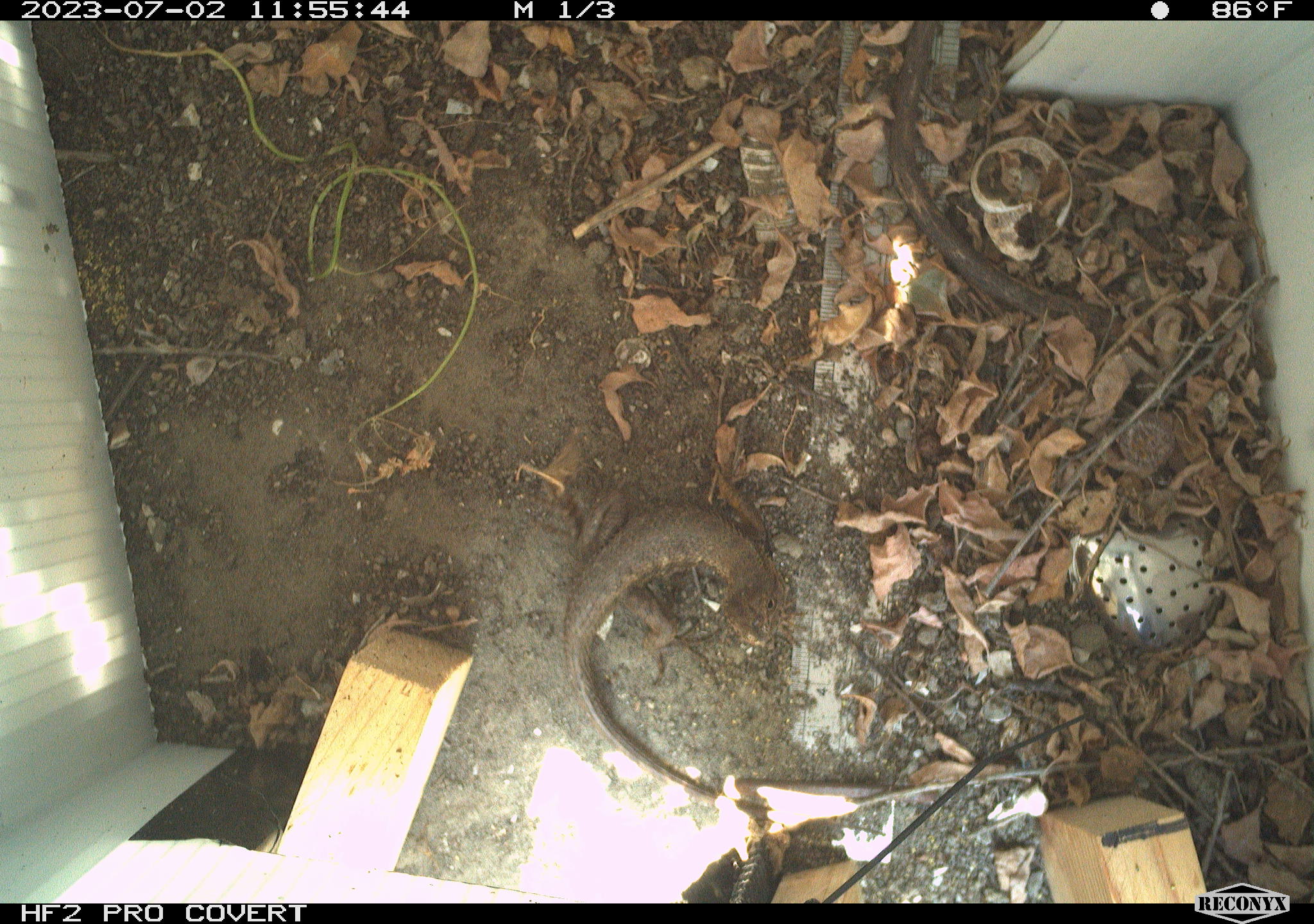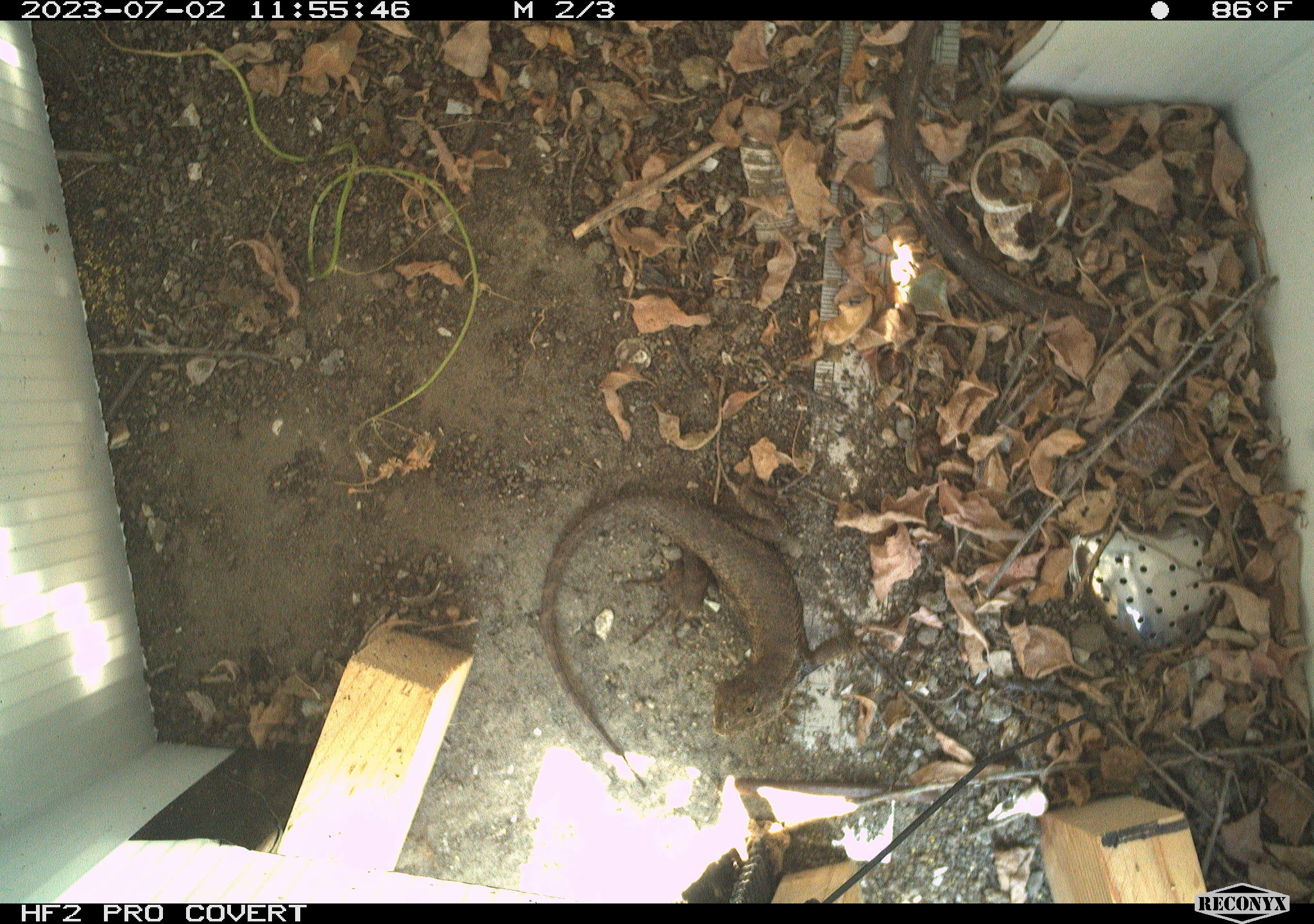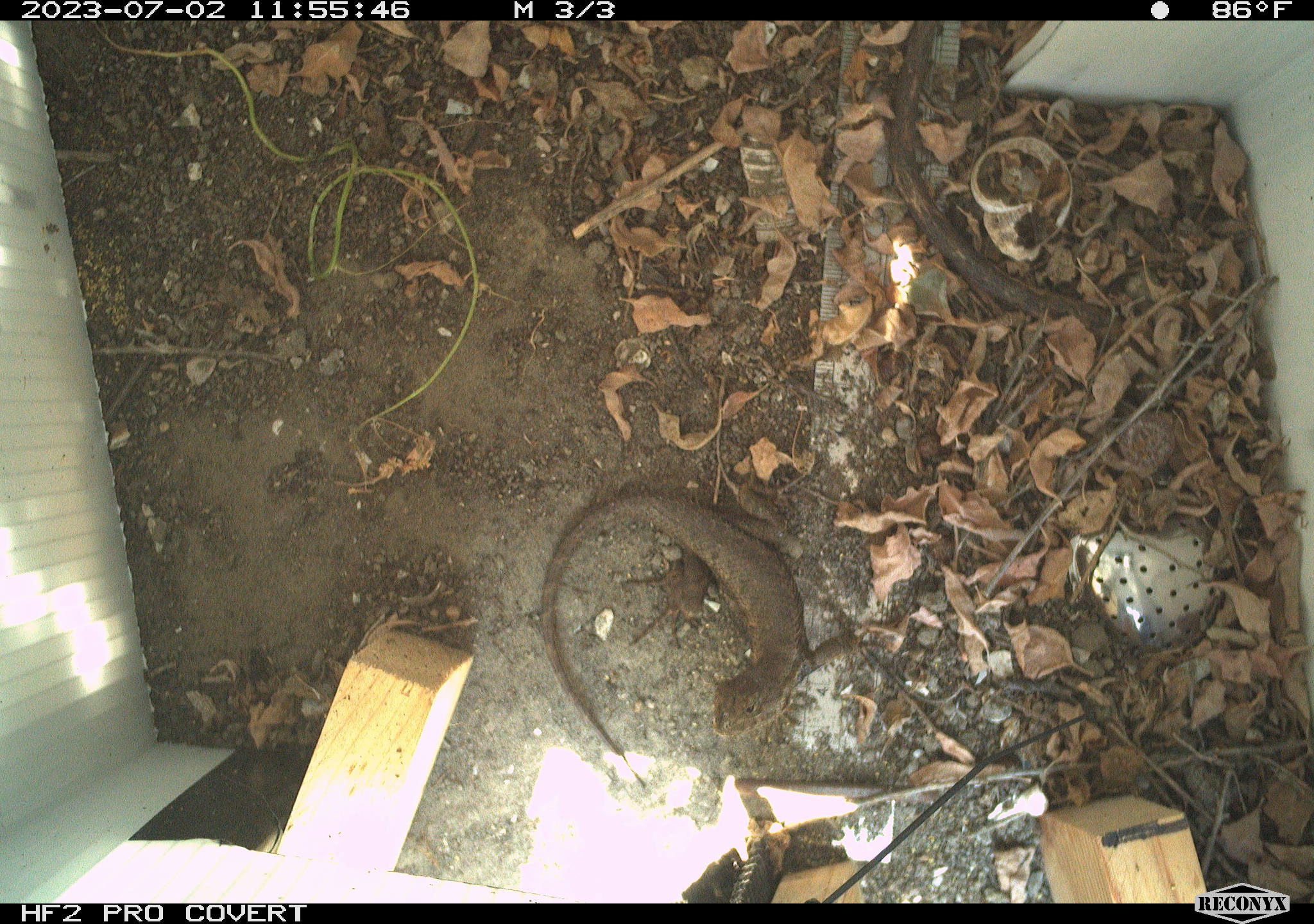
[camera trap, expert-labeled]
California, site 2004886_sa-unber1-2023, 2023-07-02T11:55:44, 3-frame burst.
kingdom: Animalia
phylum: Chordata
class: Reptilia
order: Squamata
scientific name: Squamata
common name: lizards and snakes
Lizards and snakes (Squamata).